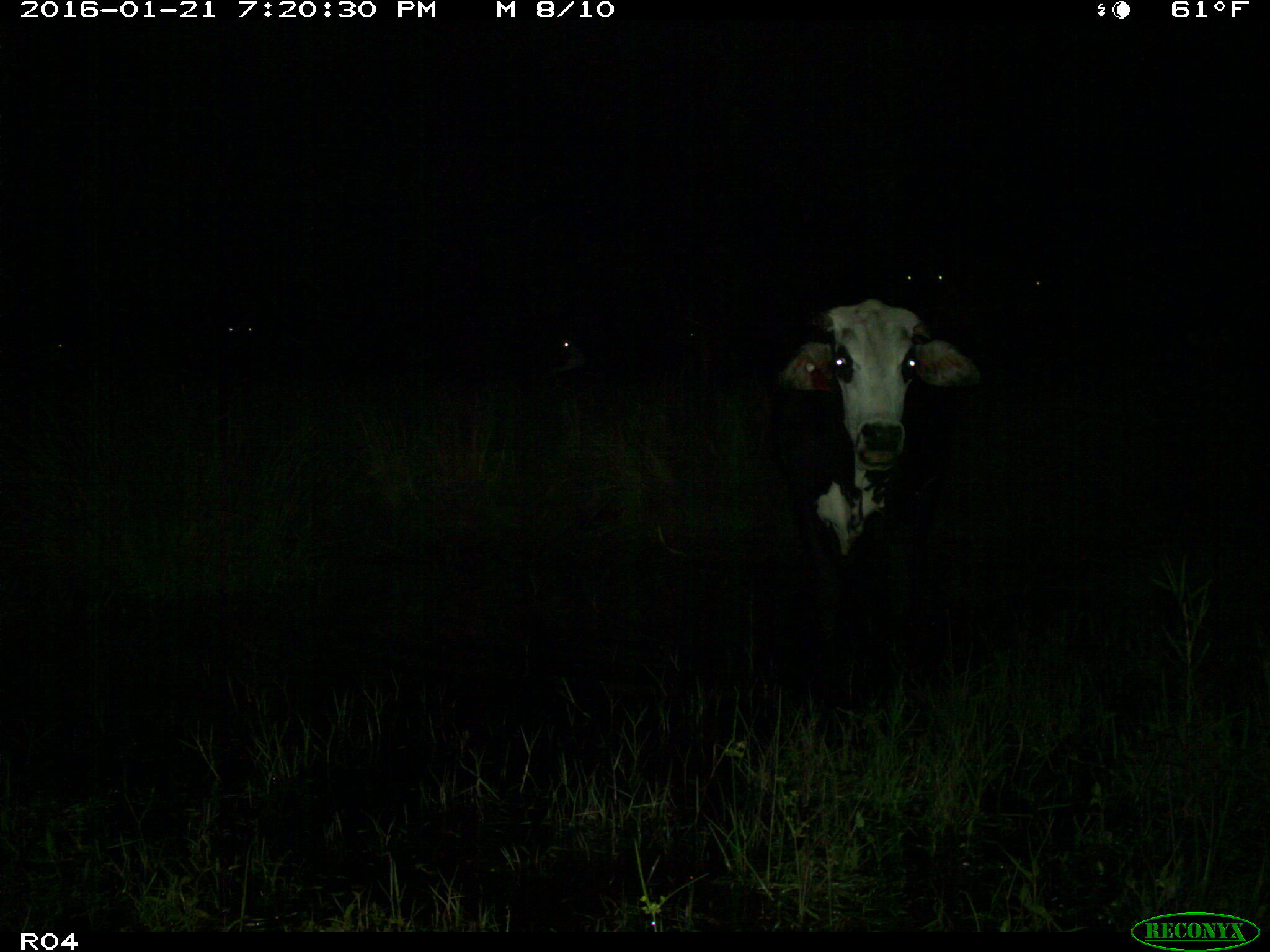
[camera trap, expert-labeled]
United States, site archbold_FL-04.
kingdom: Animalia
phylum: Chordata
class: Mammalia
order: Artiodactyla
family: Bovidae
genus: Bos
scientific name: Bos taurus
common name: domestic cow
Bos taurus (domestic cow).